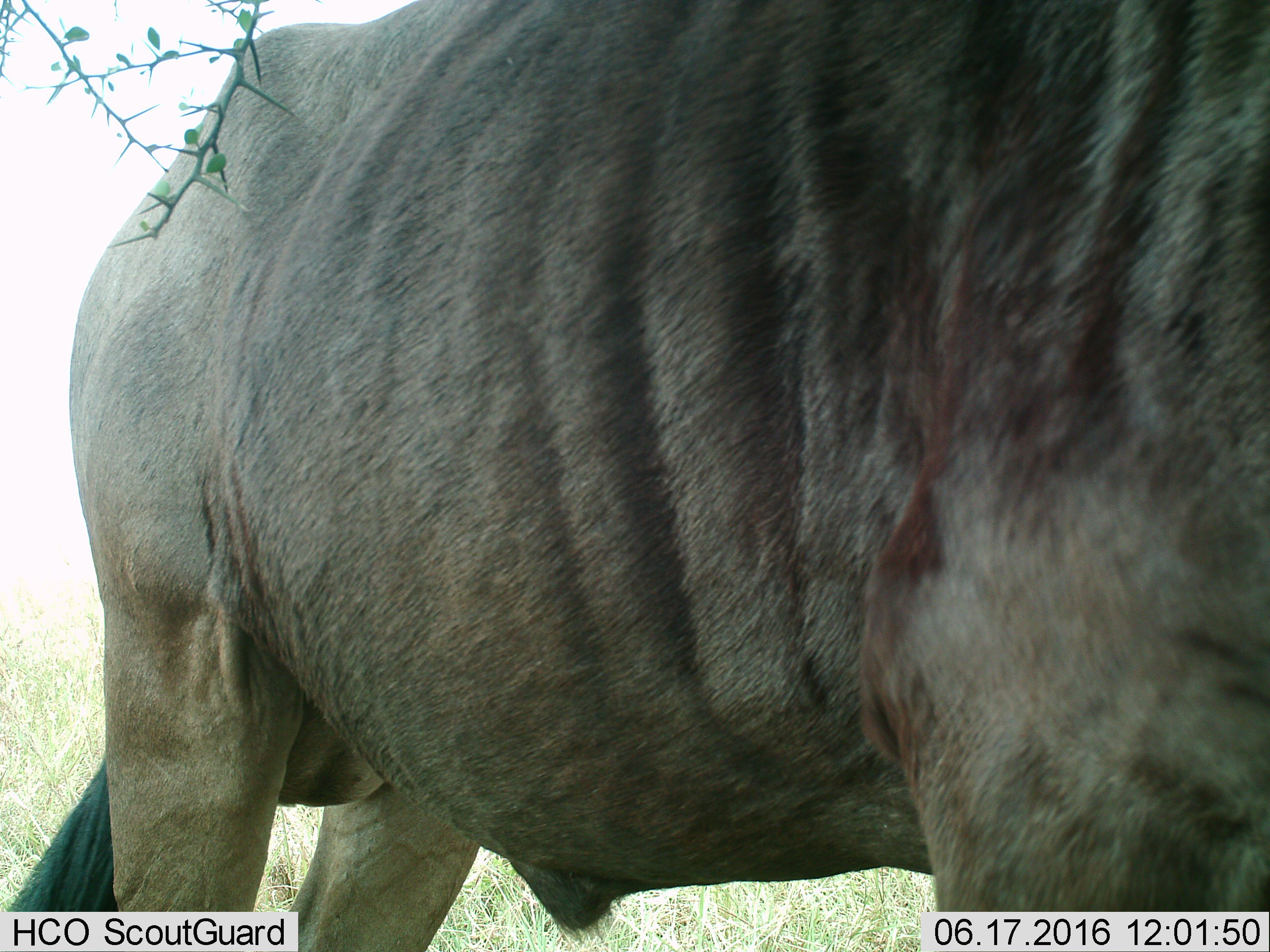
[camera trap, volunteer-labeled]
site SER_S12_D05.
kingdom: Animalia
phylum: Chordata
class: Mammalia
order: Artiodactyla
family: Bovidae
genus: Connochaetes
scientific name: Connochaetes taurinus taurinus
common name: blue wildebeest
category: wildebeestblue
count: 1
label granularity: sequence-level